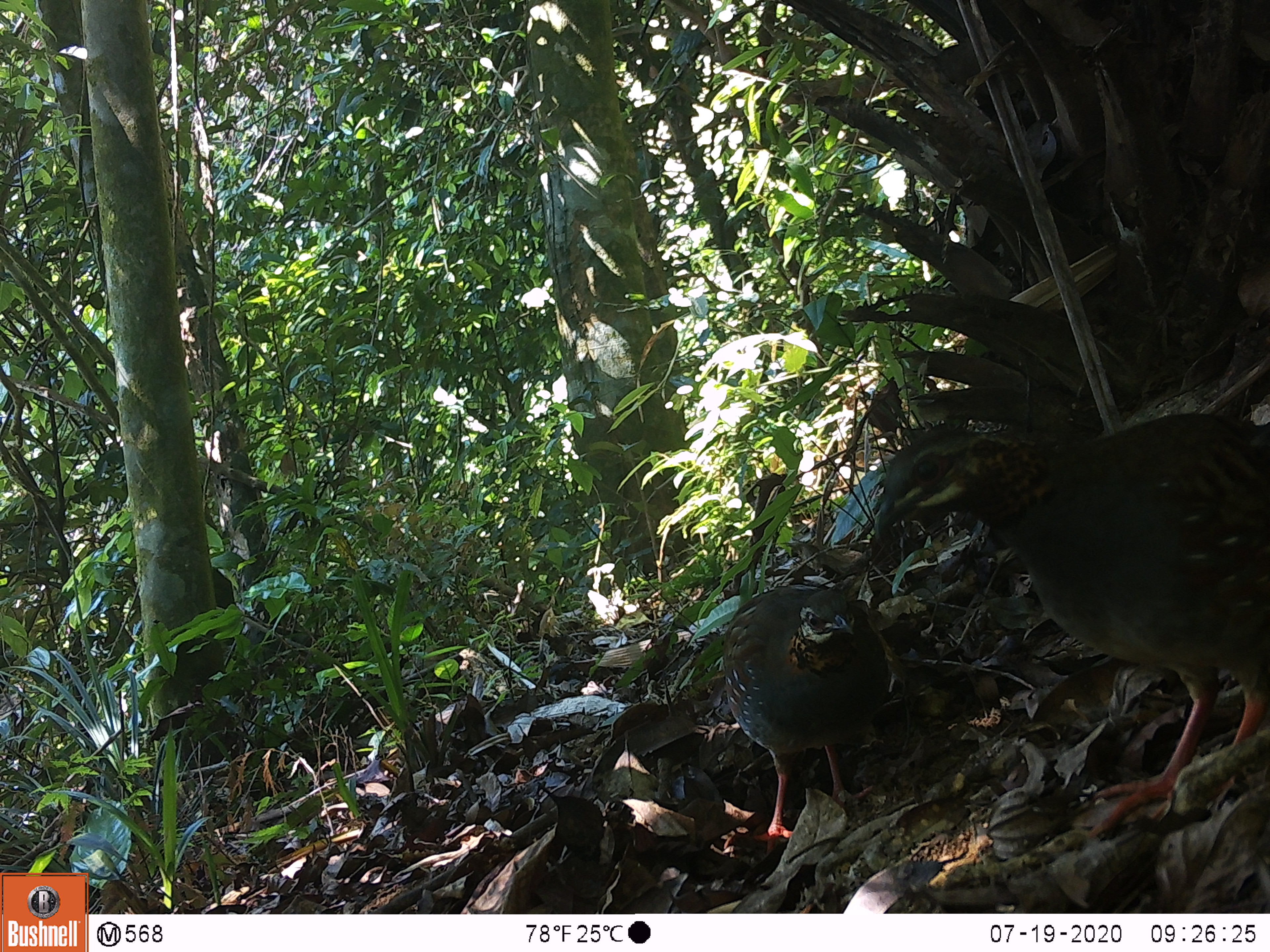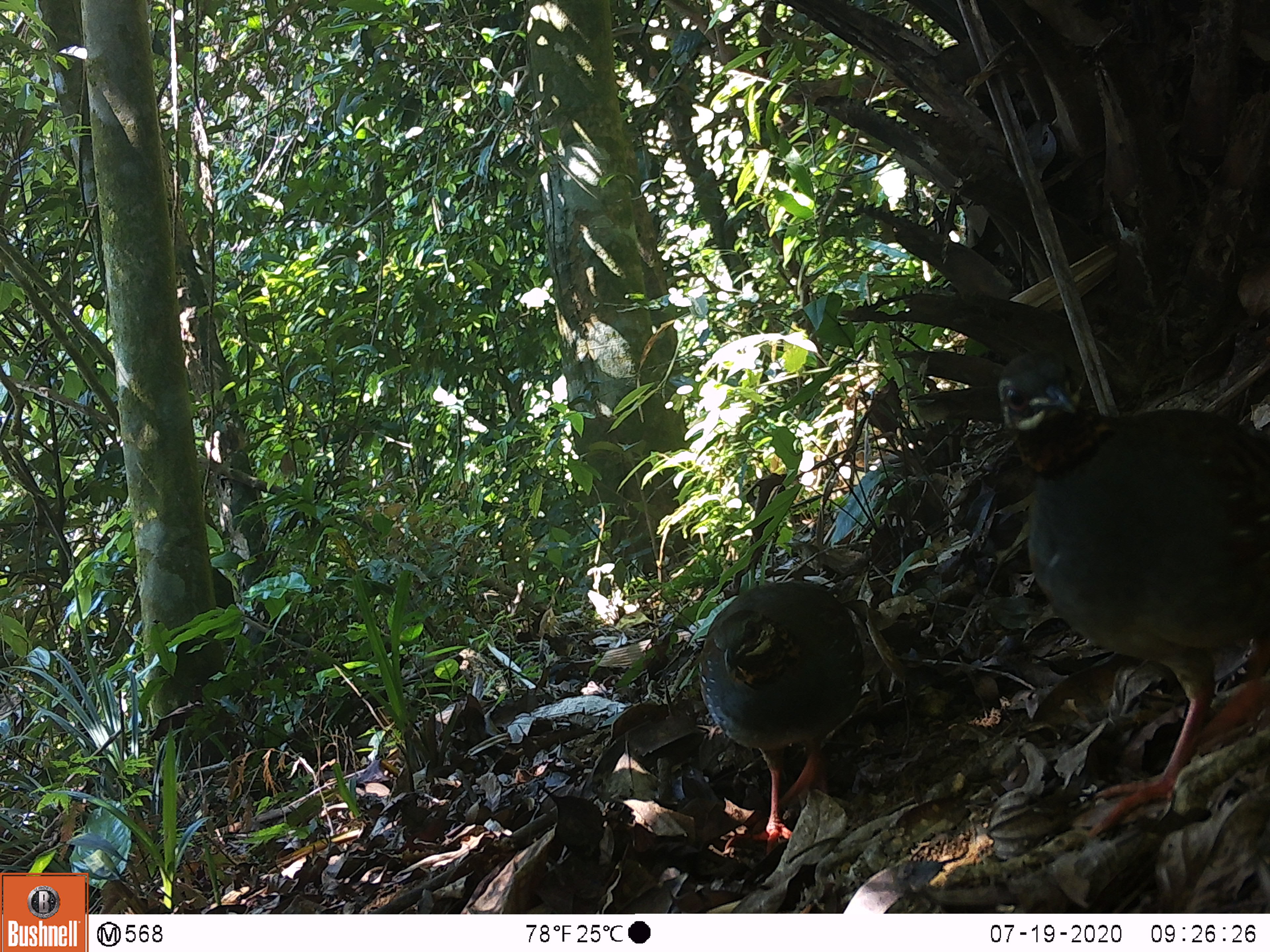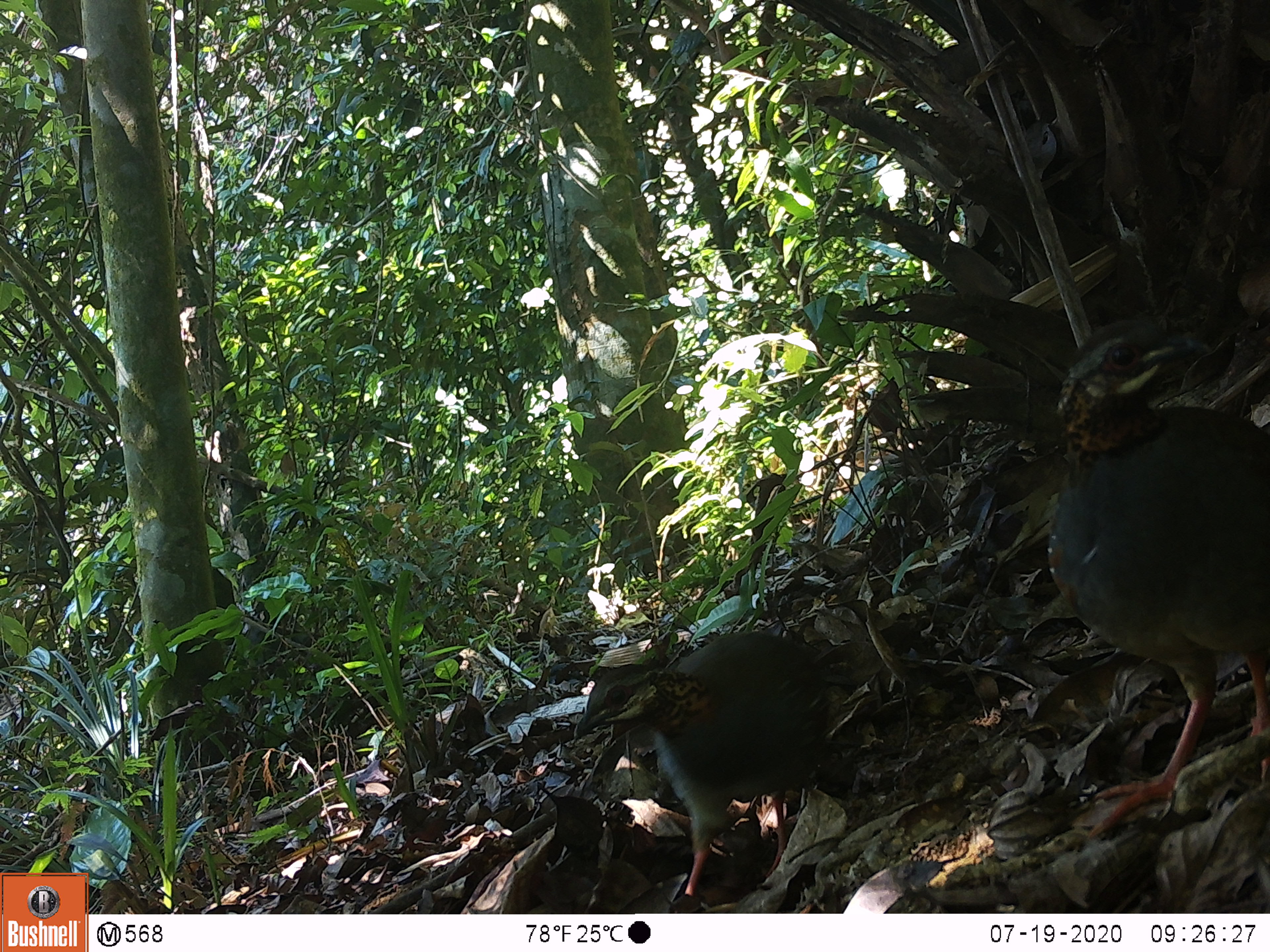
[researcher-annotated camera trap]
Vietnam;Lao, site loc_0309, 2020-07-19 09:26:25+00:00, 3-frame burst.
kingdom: Animalia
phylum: Chordata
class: Aves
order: Galliformes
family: Phasianidae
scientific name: Phasianidae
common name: partridge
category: unidentified partridge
Unidentified partridge (partridge) (Phasianidae). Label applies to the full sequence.